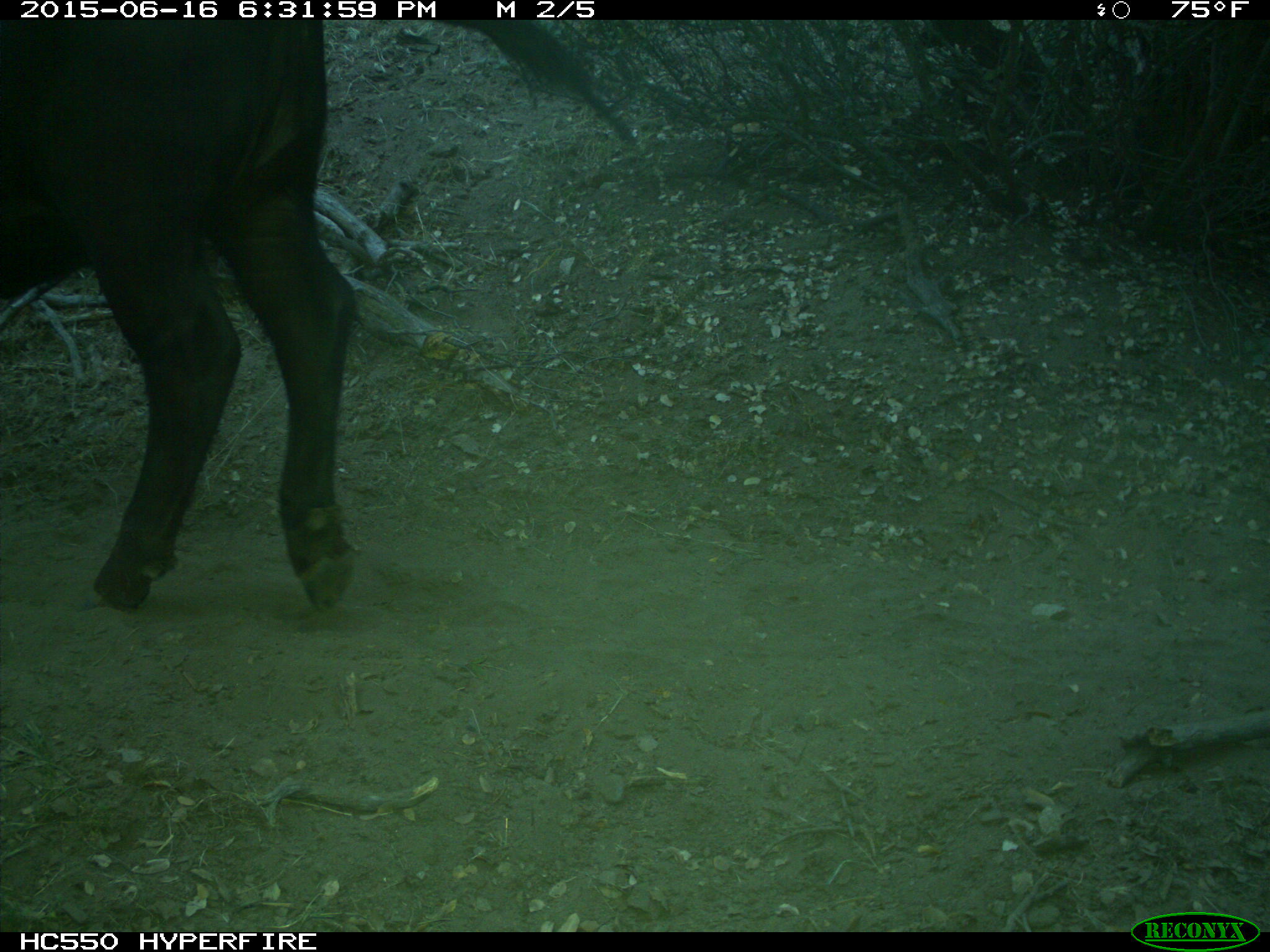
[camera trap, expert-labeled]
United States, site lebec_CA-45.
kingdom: Animalia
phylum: Chordata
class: Mammalia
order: Artiodactyla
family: Bovidae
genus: Bos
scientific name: Bos taurus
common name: domestic cow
Bos taurus (domestic cow).